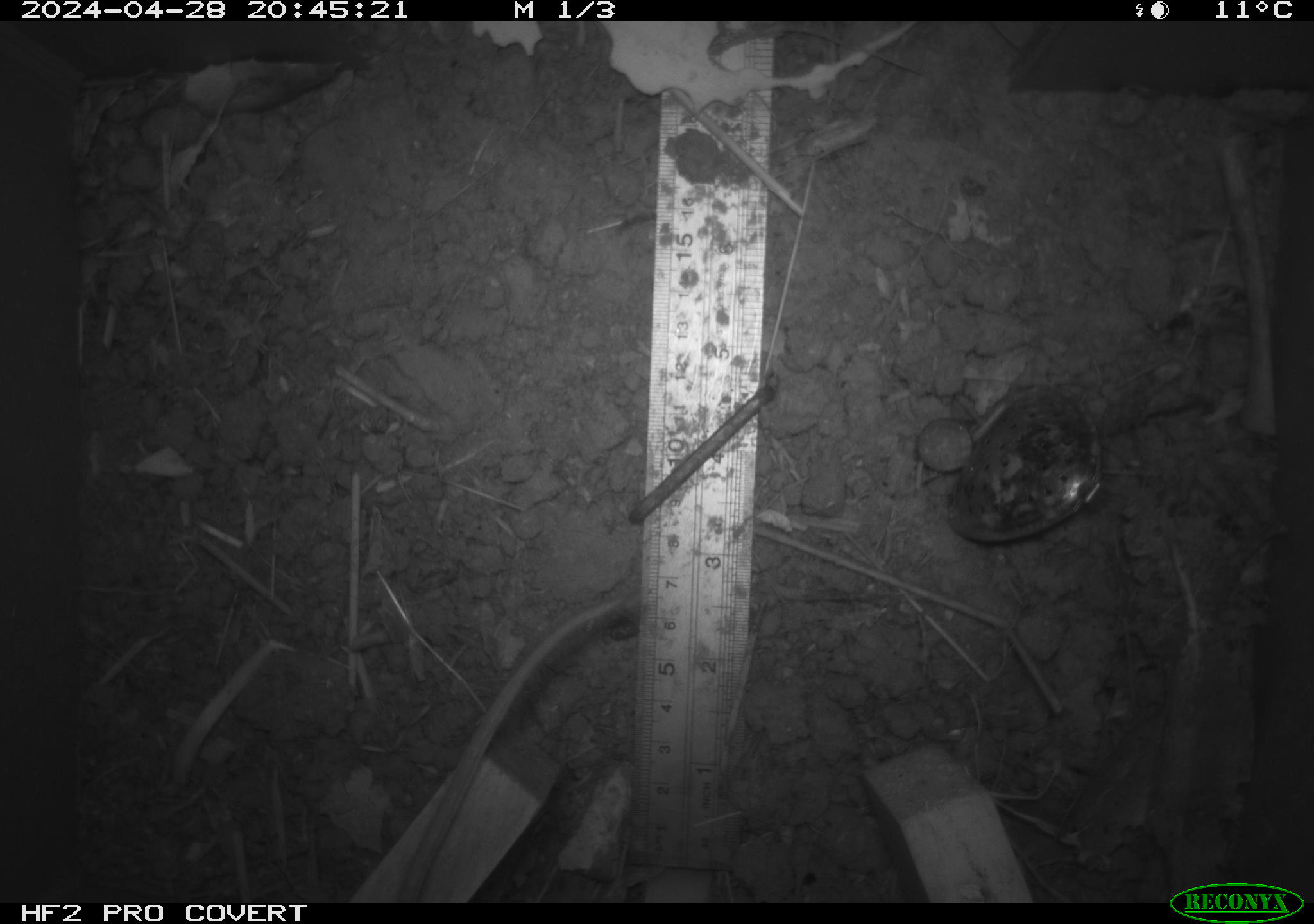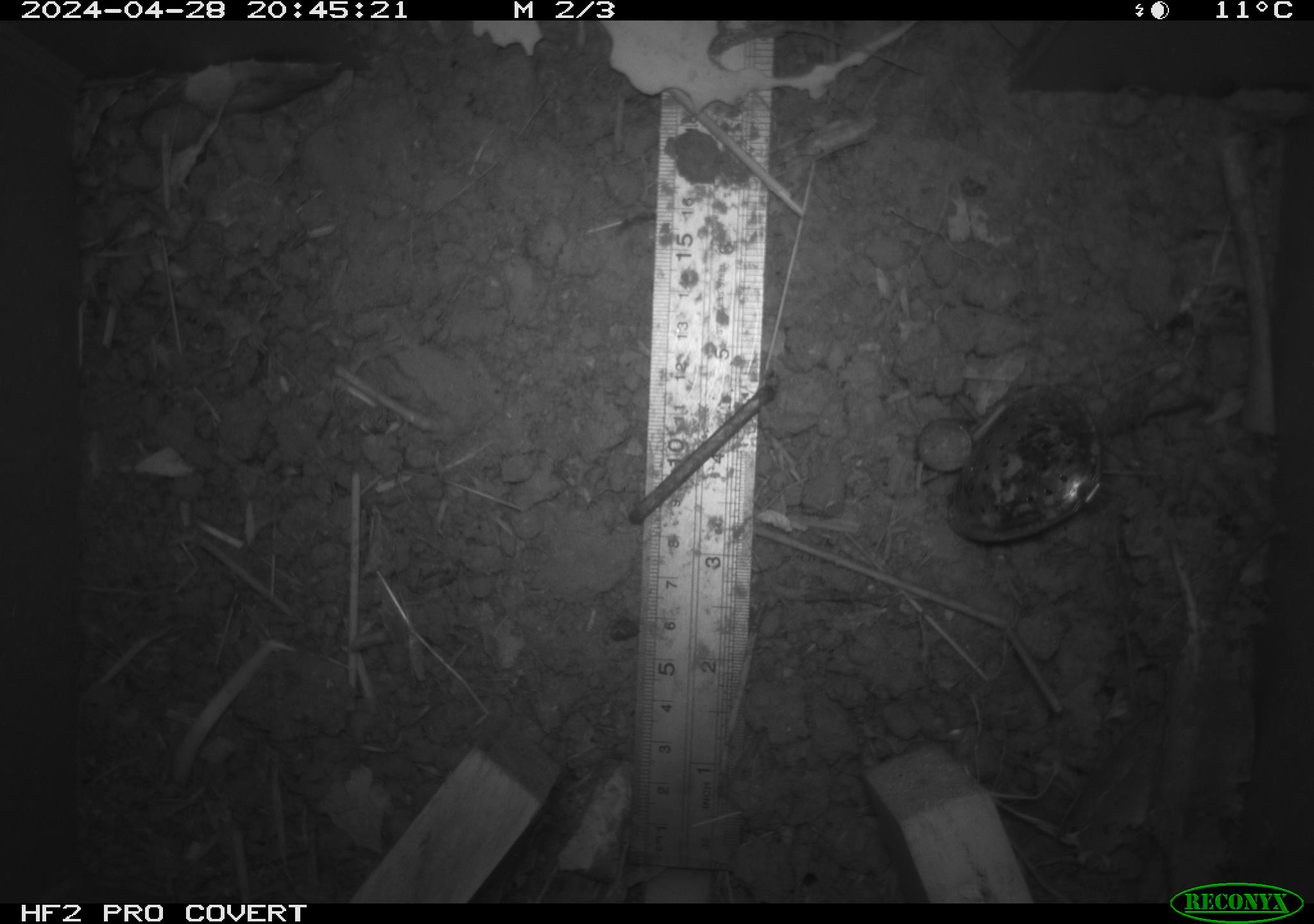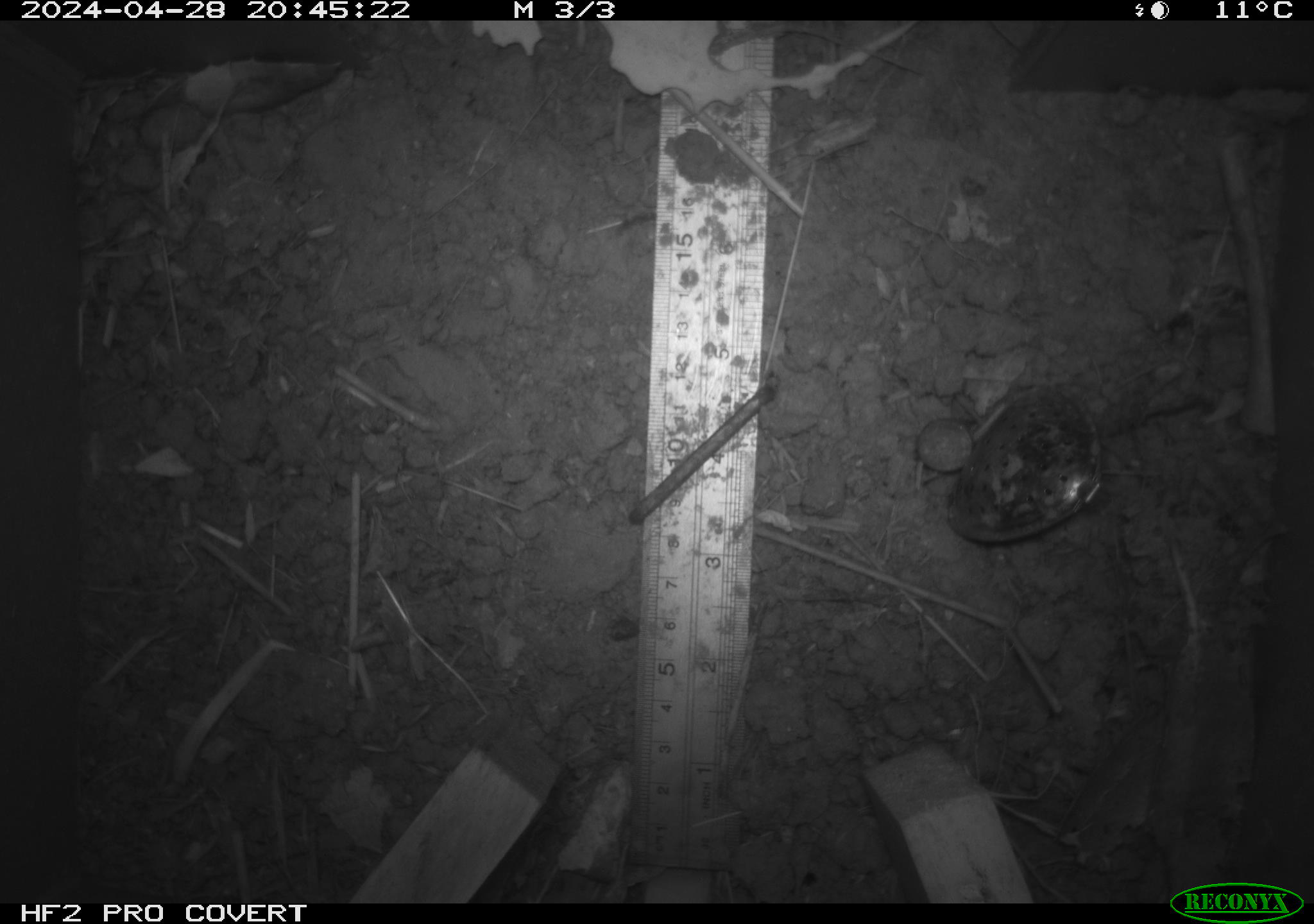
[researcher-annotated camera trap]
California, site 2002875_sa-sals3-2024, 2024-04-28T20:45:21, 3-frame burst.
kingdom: Animalia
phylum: Chordata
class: Mammalia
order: Rodentia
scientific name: Rodentia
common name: rodent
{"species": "rodent (Rodentia)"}